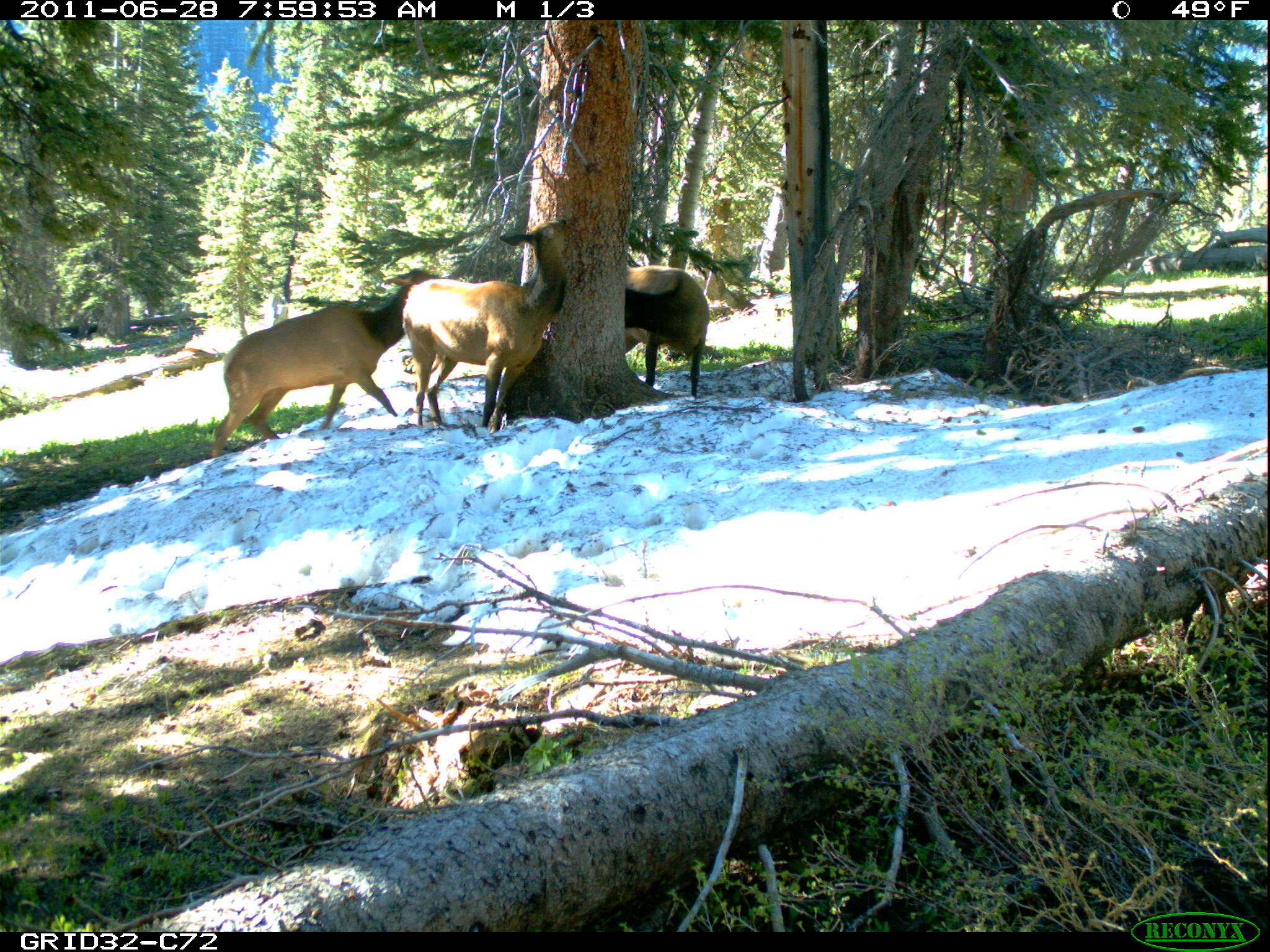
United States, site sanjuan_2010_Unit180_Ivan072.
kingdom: Animalia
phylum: Chordata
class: Mammalia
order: Artiodactyla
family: Cervidae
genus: Cervus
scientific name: Cervus elaphus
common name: red deer